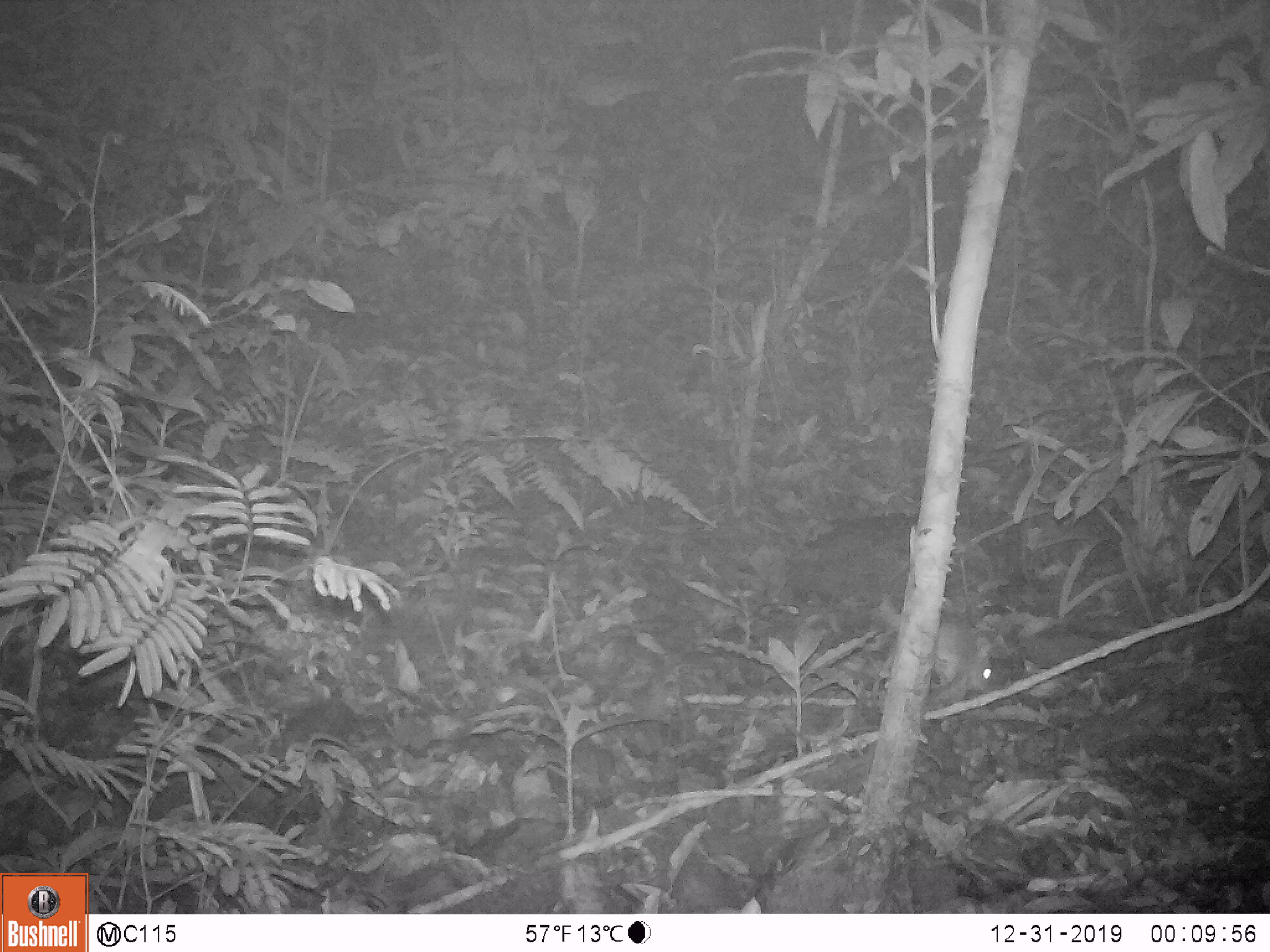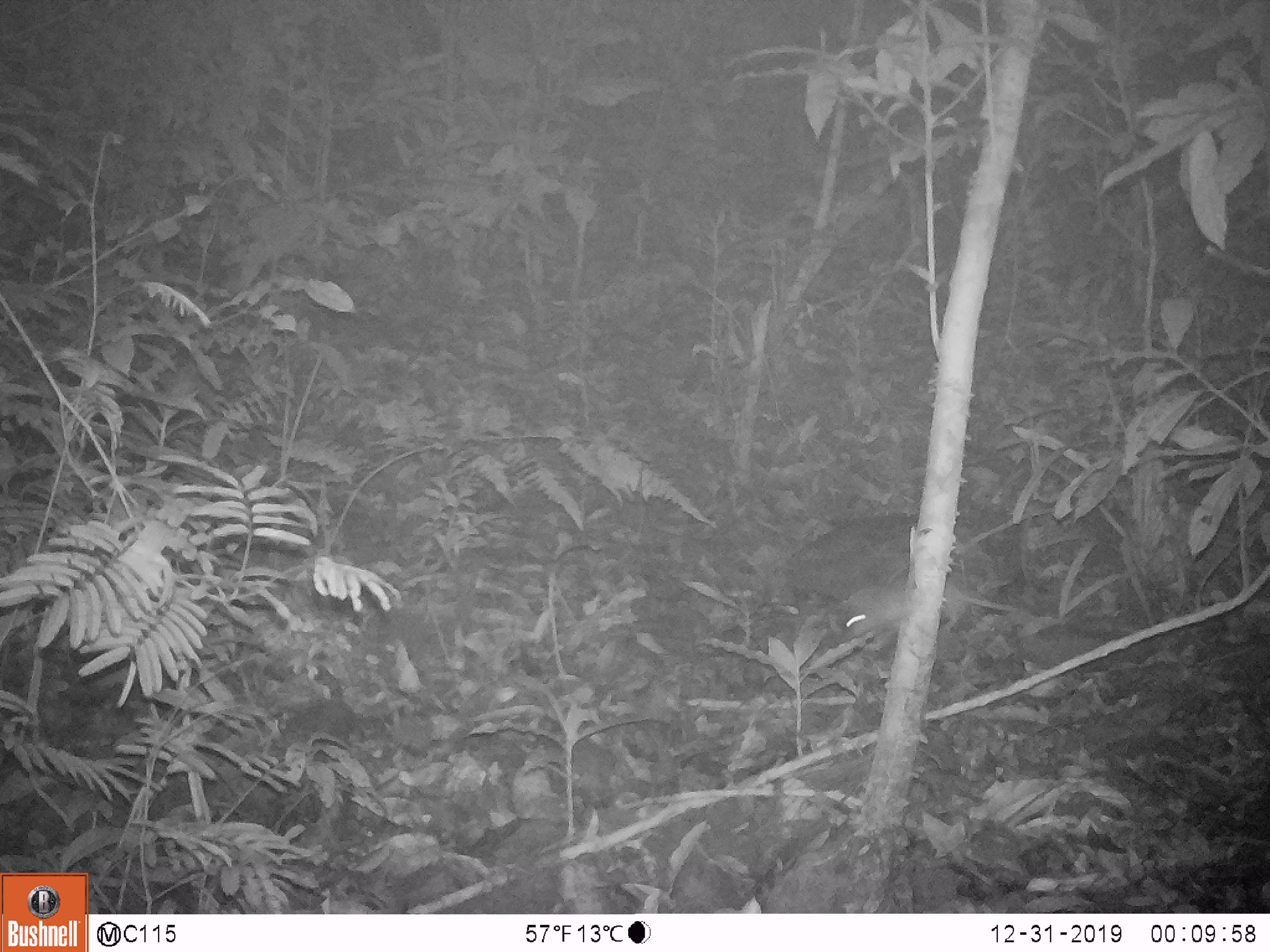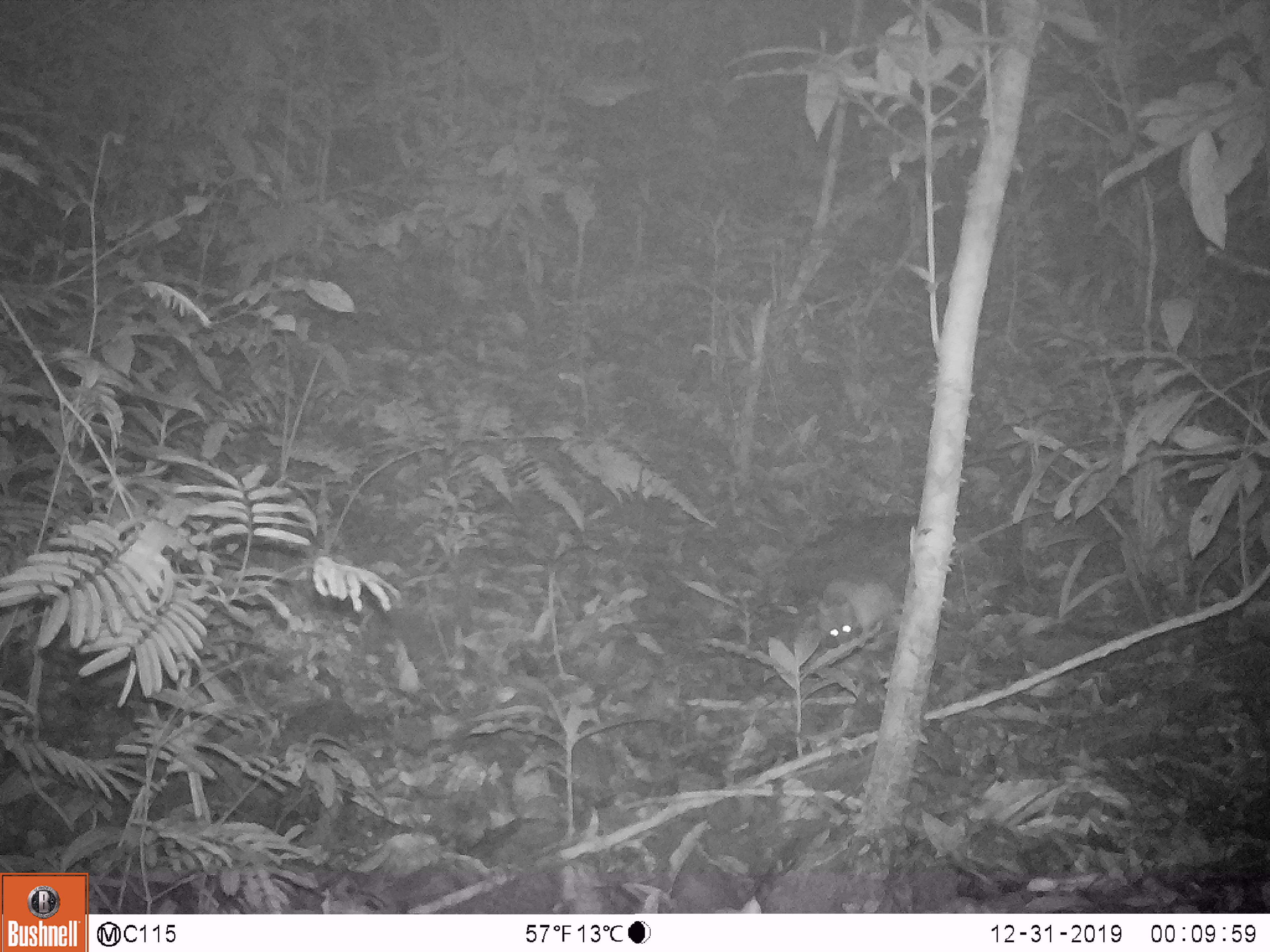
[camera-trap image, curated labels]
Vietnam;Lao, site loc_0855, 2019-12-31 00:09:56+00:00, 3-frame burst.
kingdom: Animalia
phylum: Chordata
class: Mammalia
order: Rodentia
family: Muridae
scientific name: Muridae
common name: old-world mice and rats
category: unidentified murid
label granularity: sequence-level